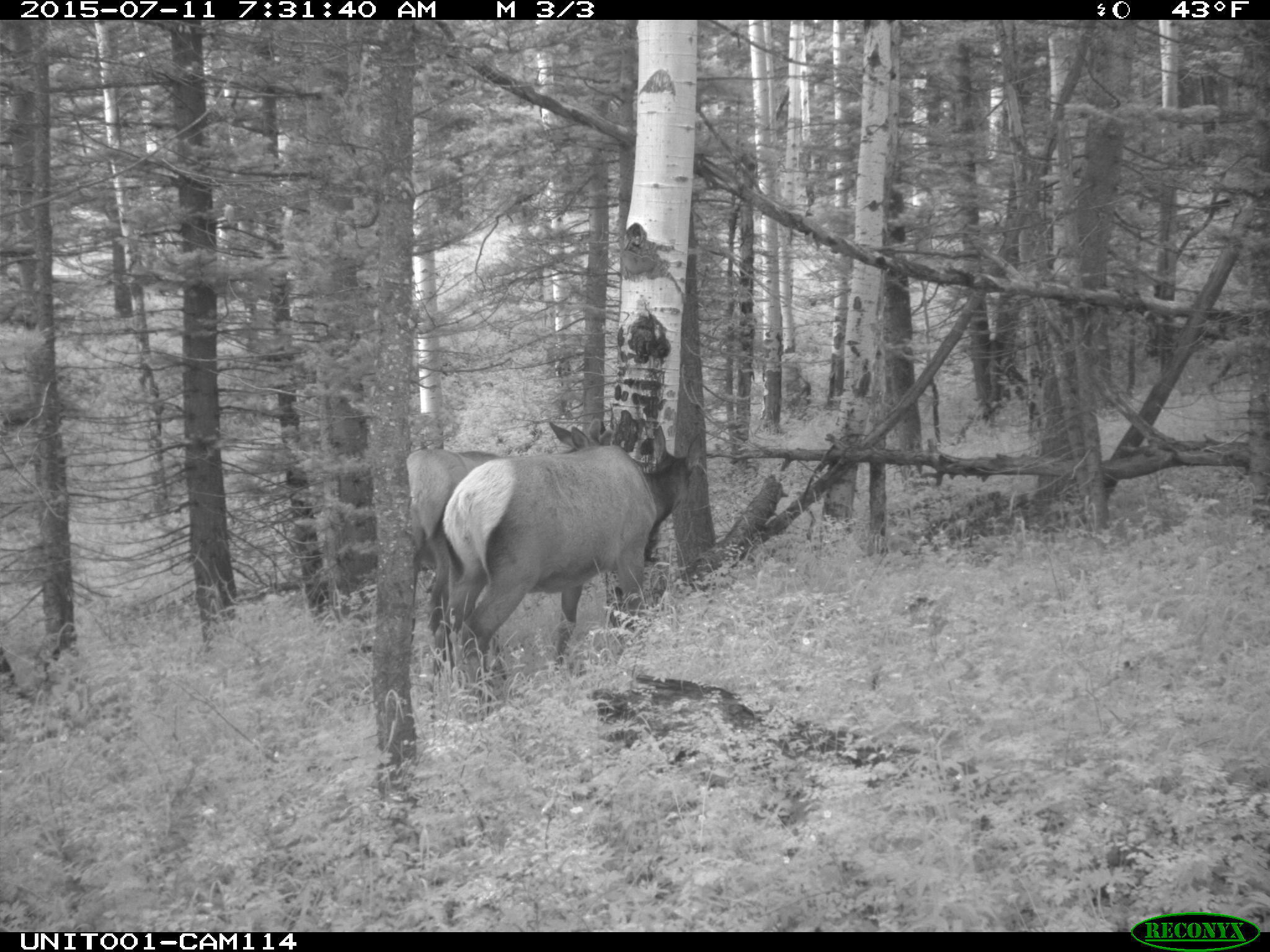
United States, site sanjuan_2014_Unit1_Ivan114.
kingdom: Animalia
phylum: Chordata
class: Mammalia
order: Artiodactyla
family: Cervidae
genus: Cervus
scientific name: Cervus elaphus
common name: red deer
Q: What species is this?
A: Cervus elaphus (red deer).